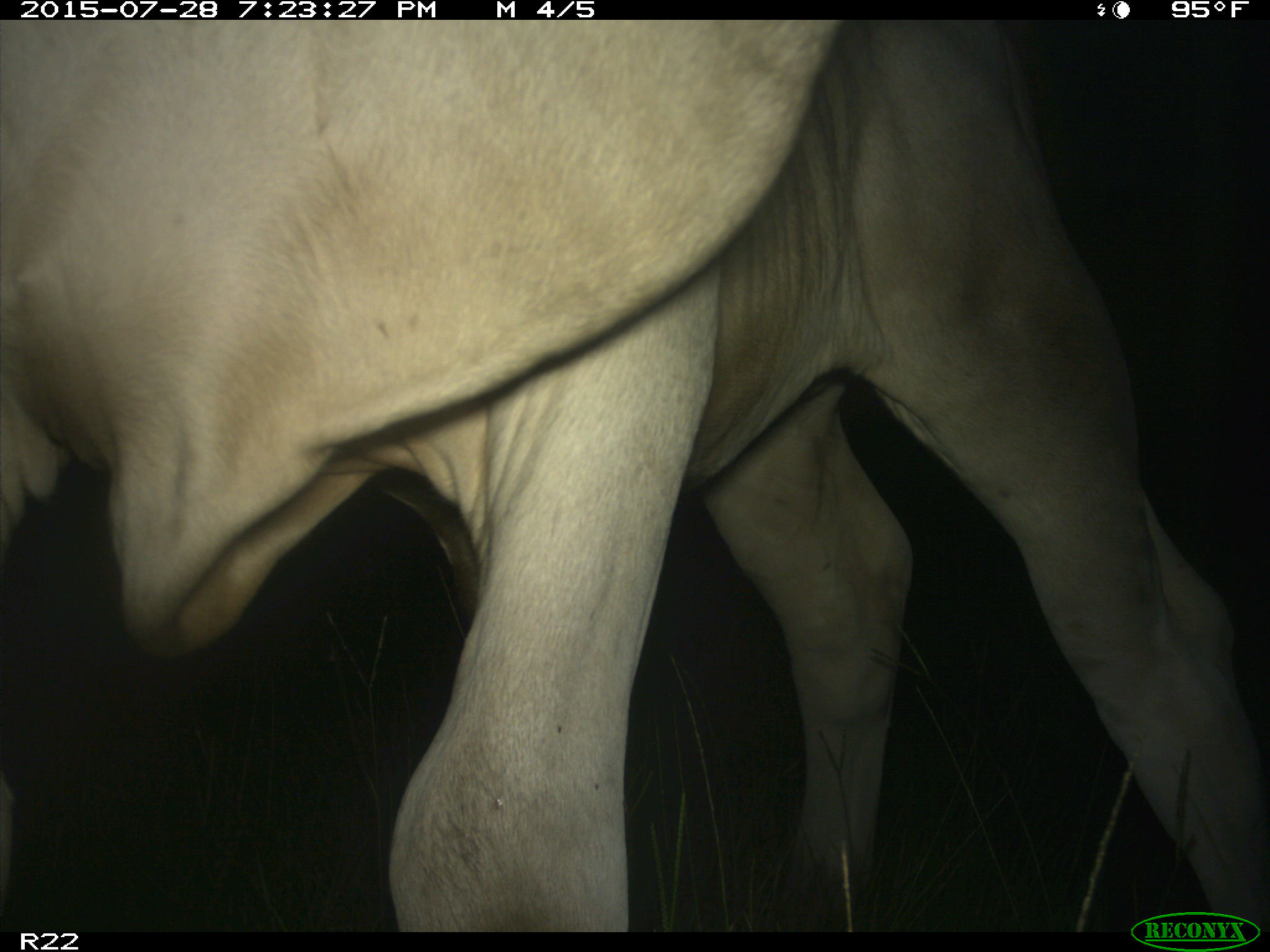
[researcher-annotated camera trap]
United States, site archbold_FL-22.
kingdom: Animalia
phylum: Chordata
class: Mammalia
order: Artiodactyla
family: Bovidae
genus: Bos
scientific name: Bos taurus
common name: domestic cow